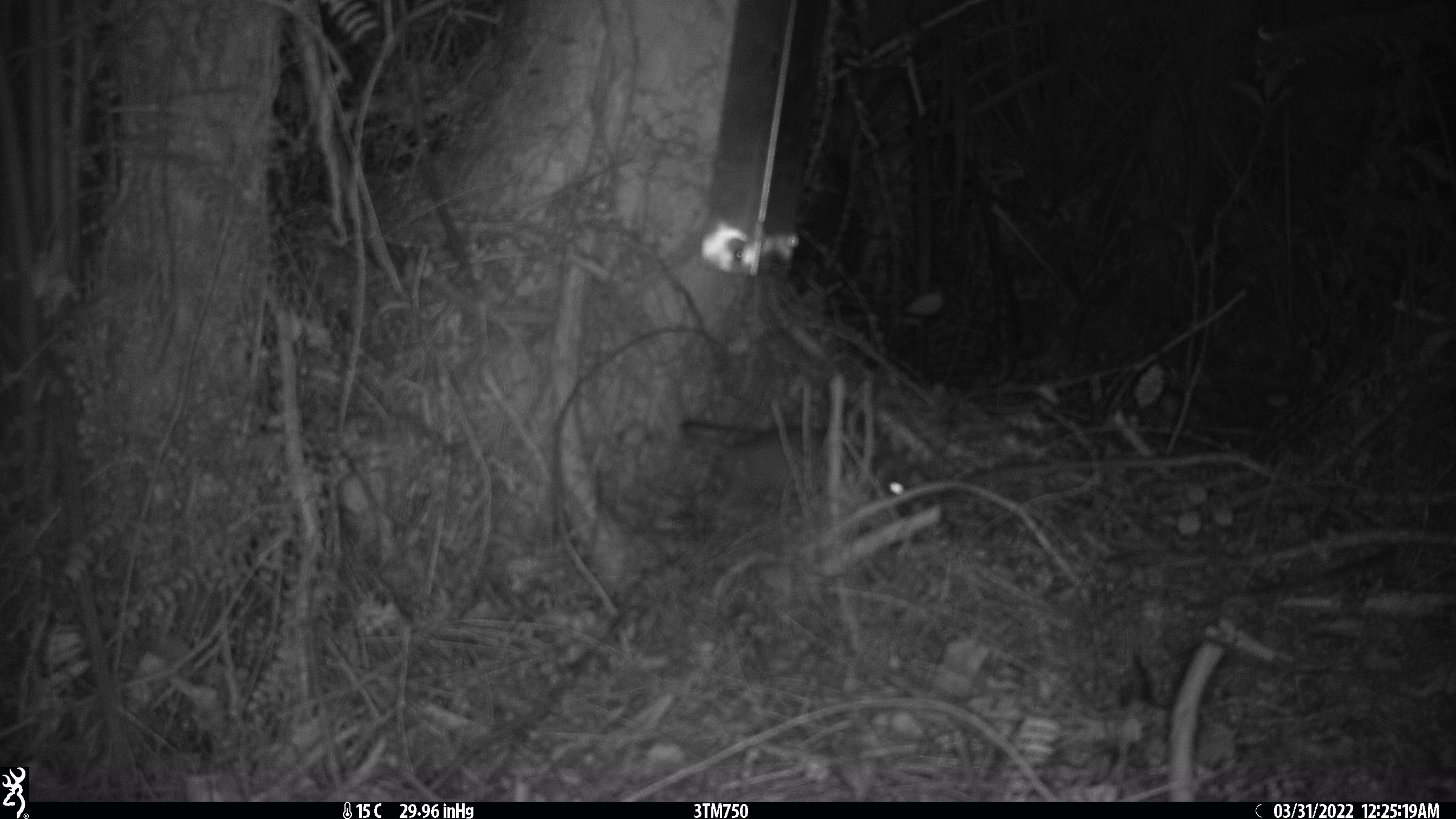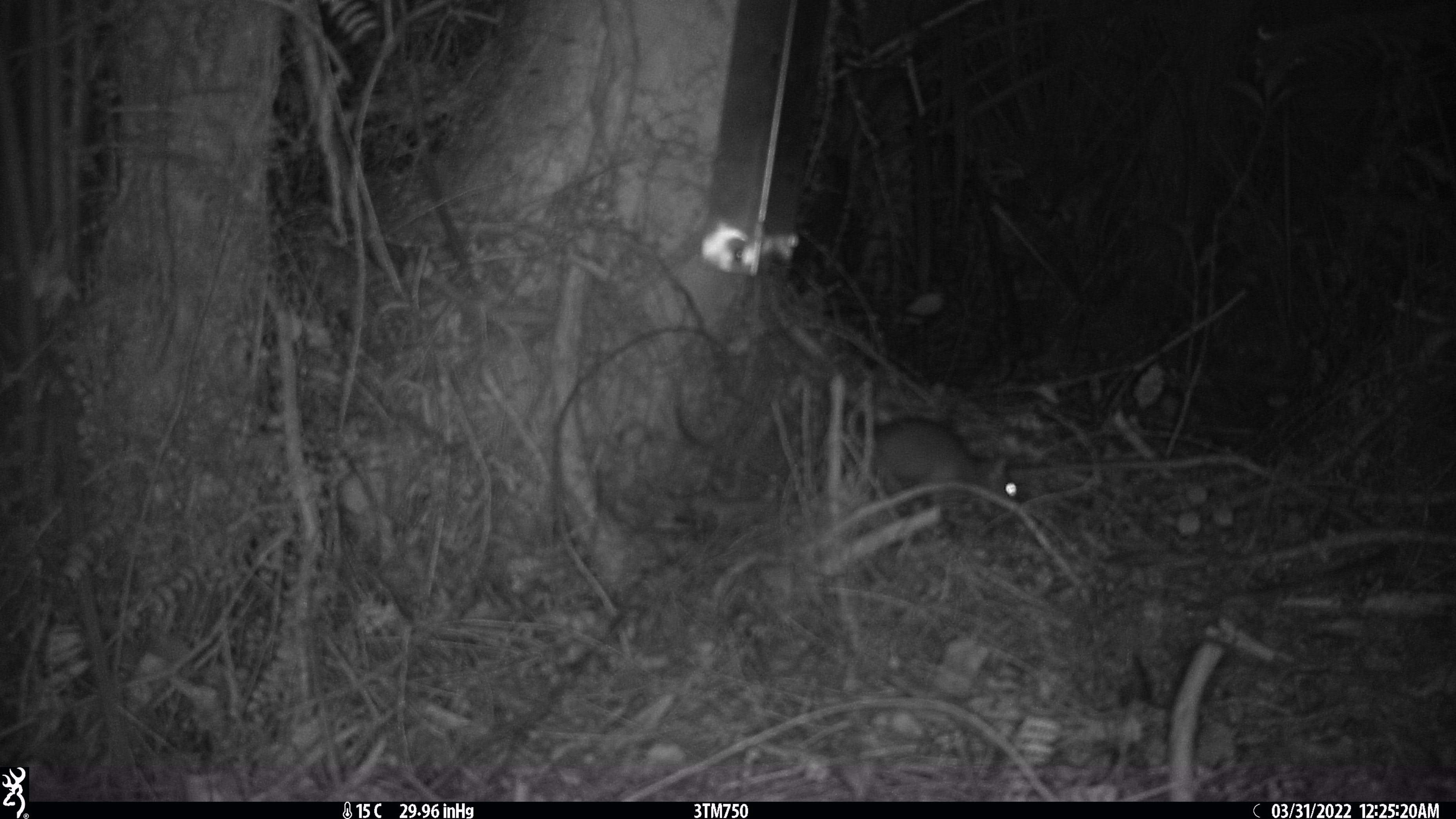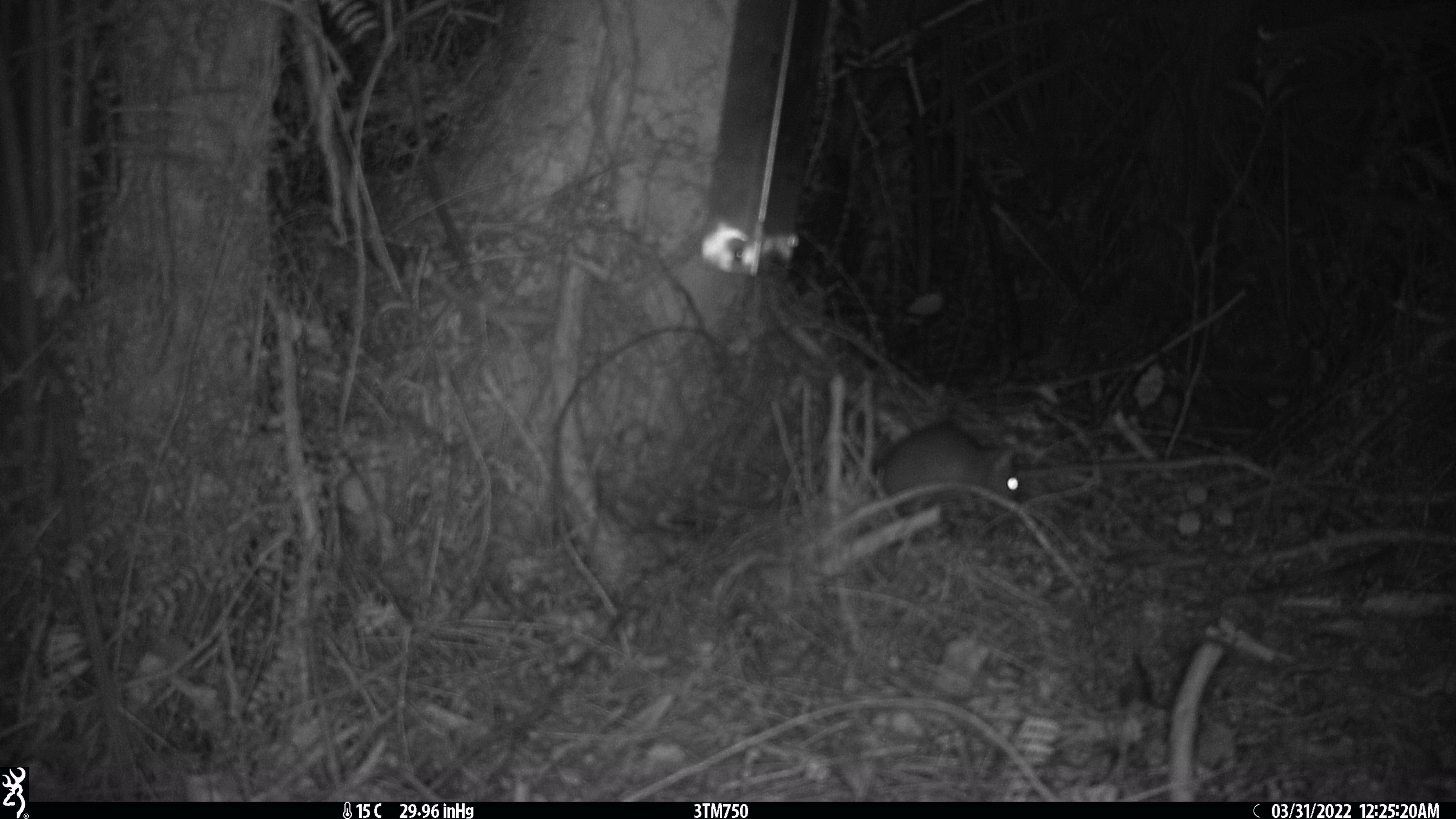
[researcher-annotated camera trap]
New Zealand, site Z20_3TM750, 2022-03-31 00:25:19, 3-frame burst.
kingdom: Animalia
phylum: Chordata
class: Mammalia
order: Rodentia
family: Muridae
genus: Rattus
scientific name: Rattus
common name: rat